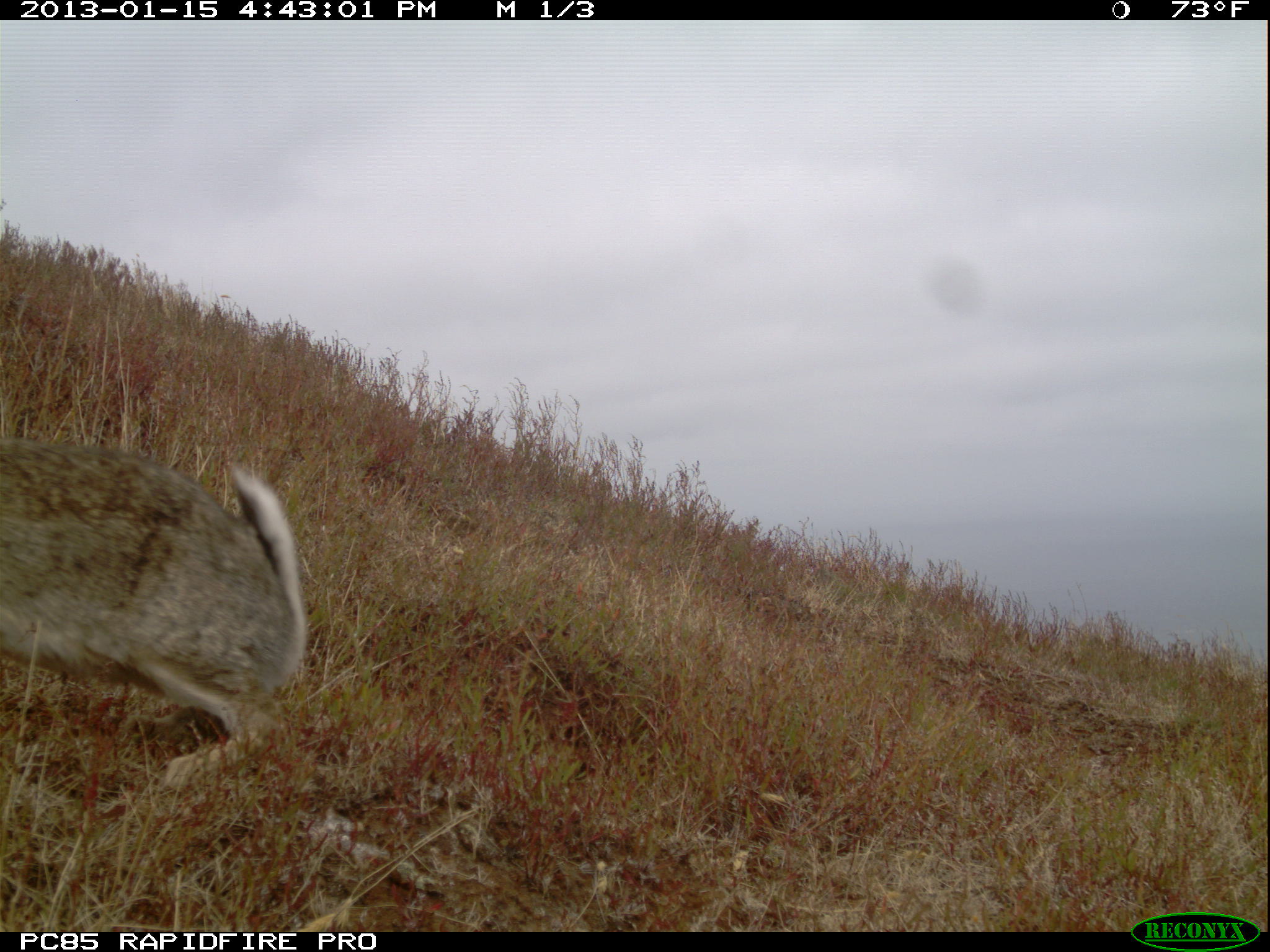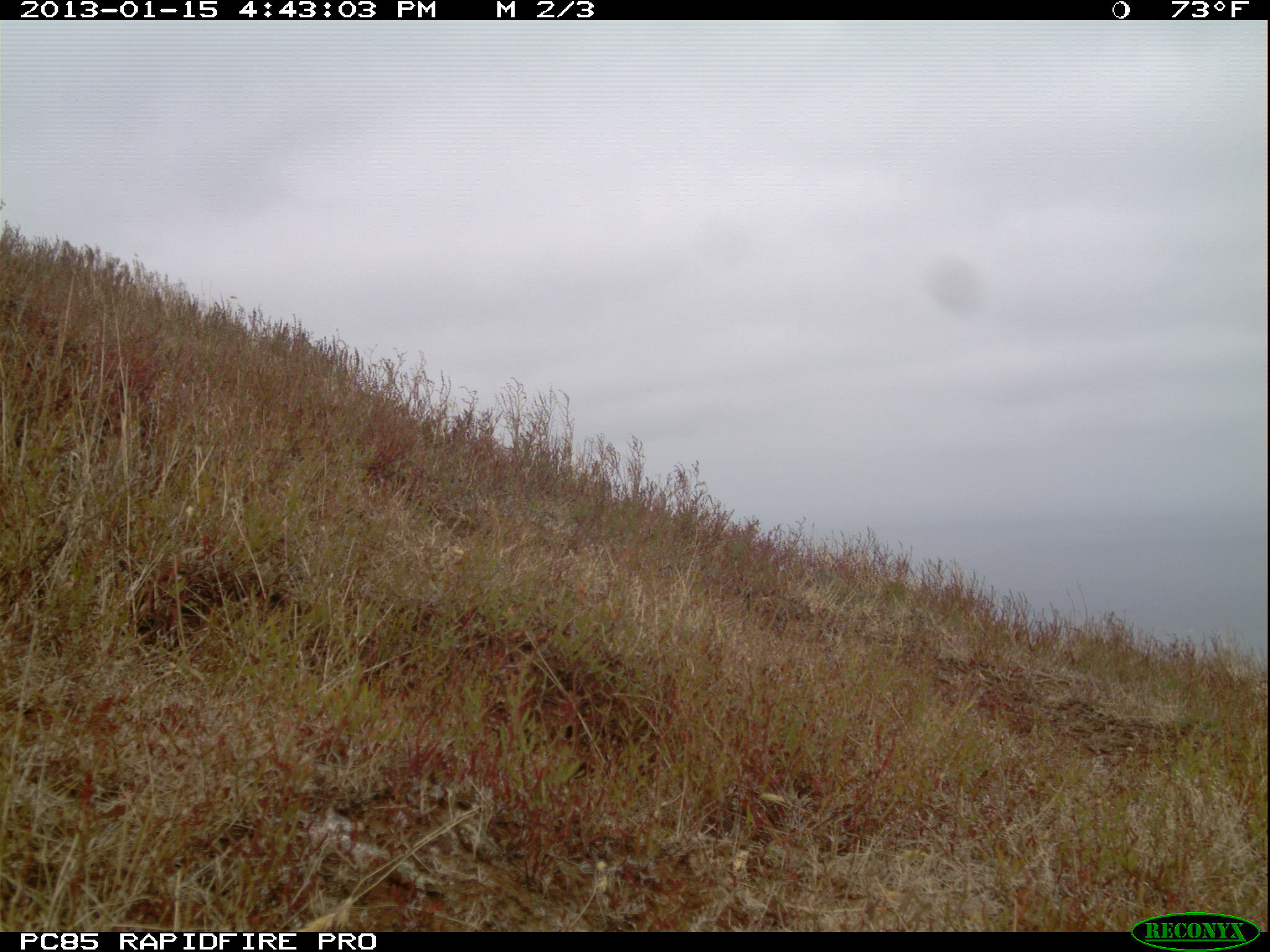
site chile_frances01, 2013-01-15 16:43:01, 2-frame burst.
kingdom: Animalia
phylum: Chordata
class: Mammalia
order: Lagomorpha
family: Leporidae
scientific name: Leporidae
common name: rabbits and hares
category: rabbit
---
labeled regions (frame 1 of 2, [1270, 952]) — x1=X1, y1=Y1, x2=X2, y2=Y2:
rabbit: x1=0, y1=429, x2=307, y2=842